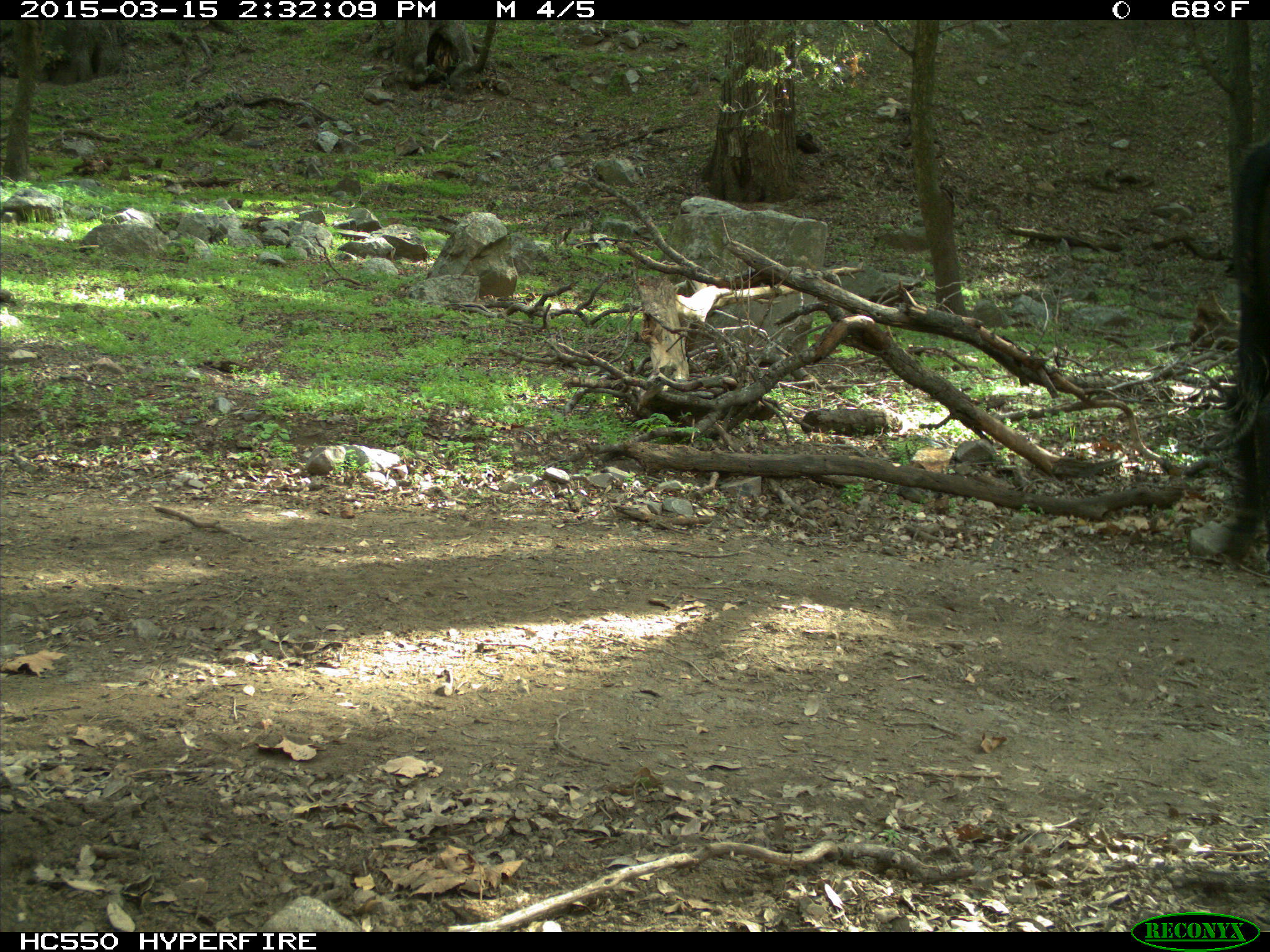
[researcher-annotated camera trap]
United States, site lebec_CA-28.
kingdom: Animalia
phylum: Chordata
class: Mammalia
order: Artiodactyla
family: Bovidae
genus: Bos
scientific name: Bos taurus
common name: domestic cow